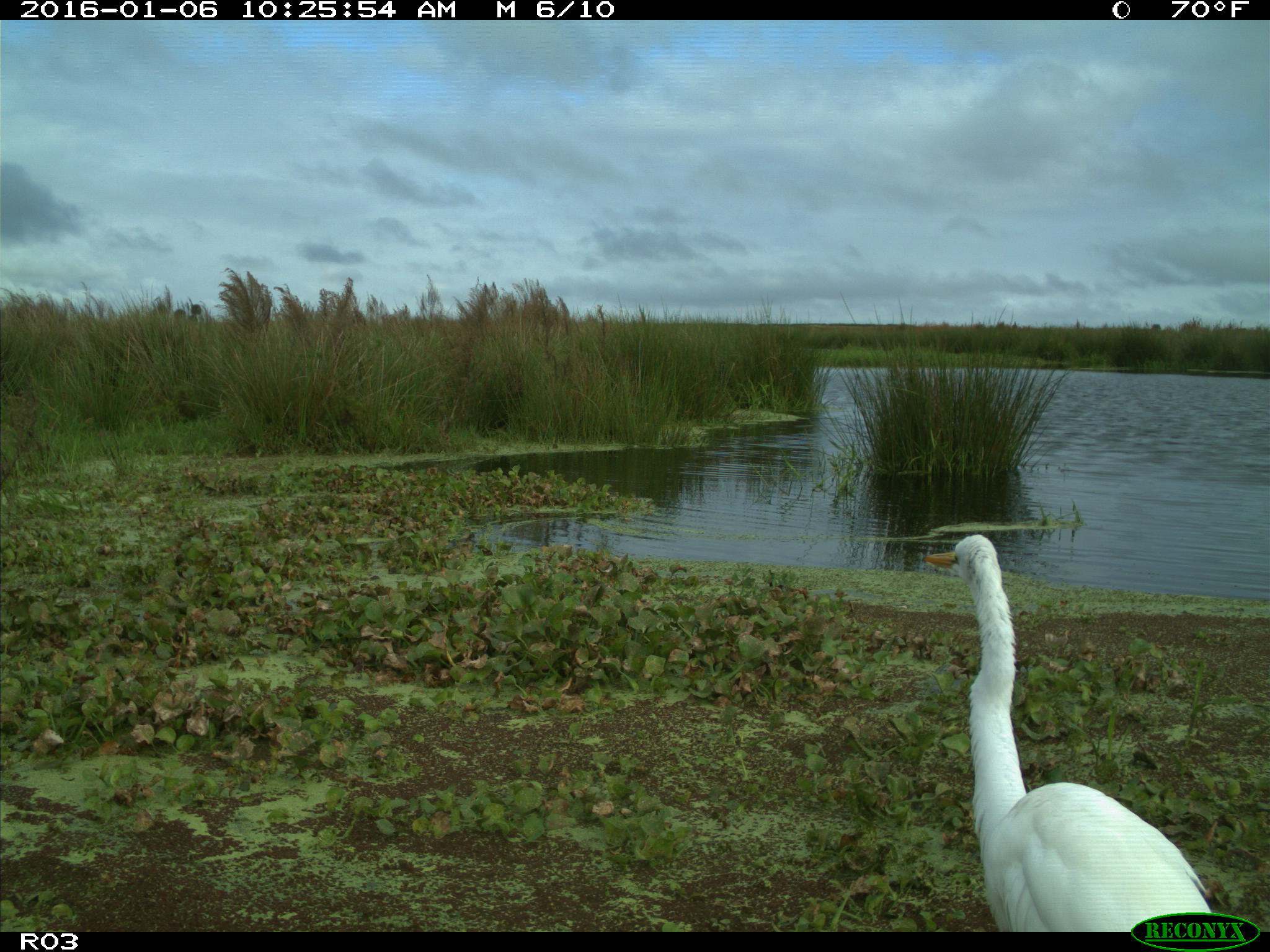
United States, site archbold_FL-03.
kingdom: Animalia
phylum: Chordata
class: Aves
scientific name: Aves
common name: birds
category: unidentified bird